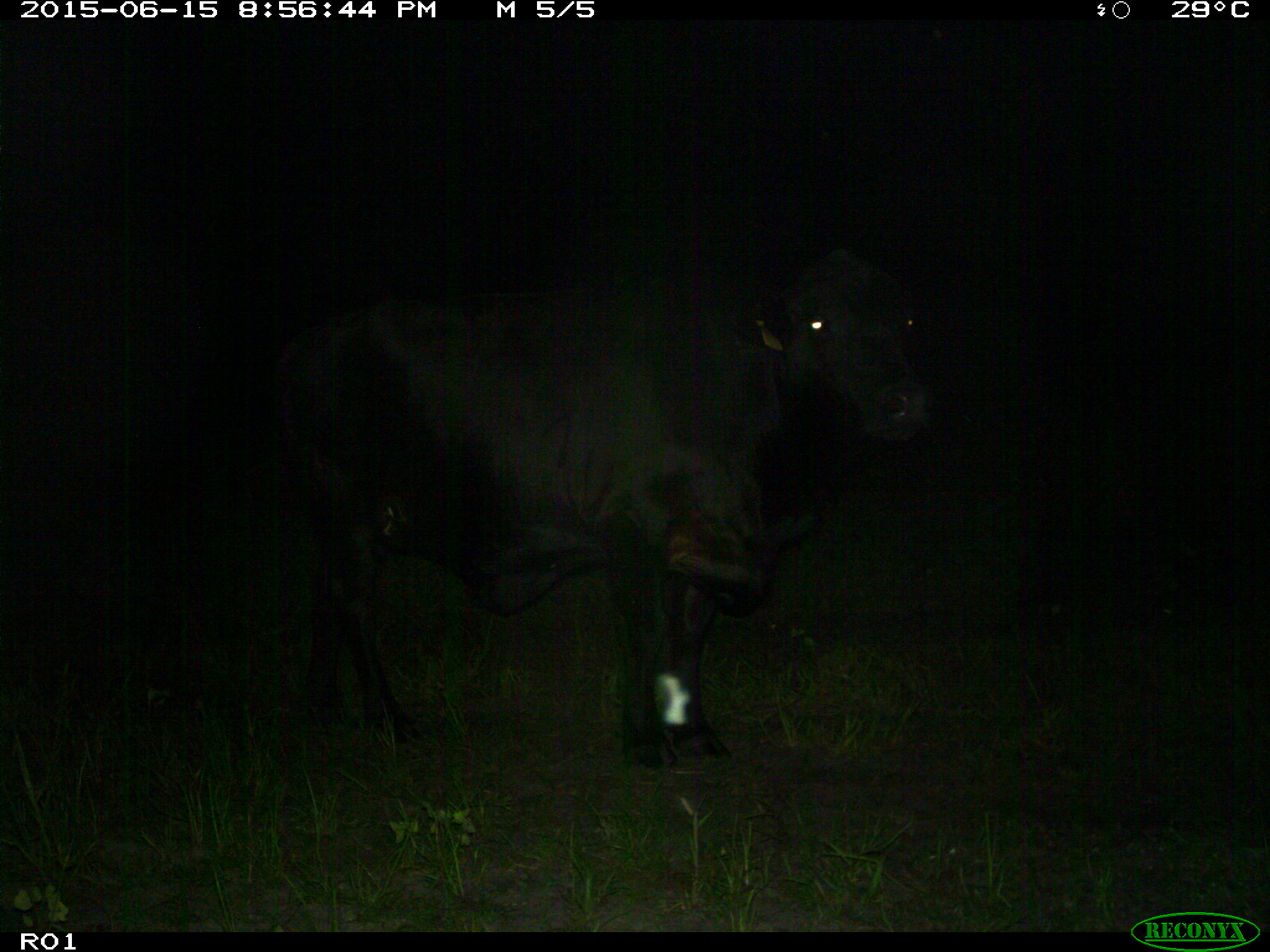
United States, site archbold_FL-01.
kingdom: Animalia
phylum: Chordata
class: Mammalia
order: Artiodactyla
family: Bovidae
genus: Bos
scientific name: Bos taurus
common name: domestic cow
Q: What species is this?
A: Bos taurus (domestic cow).